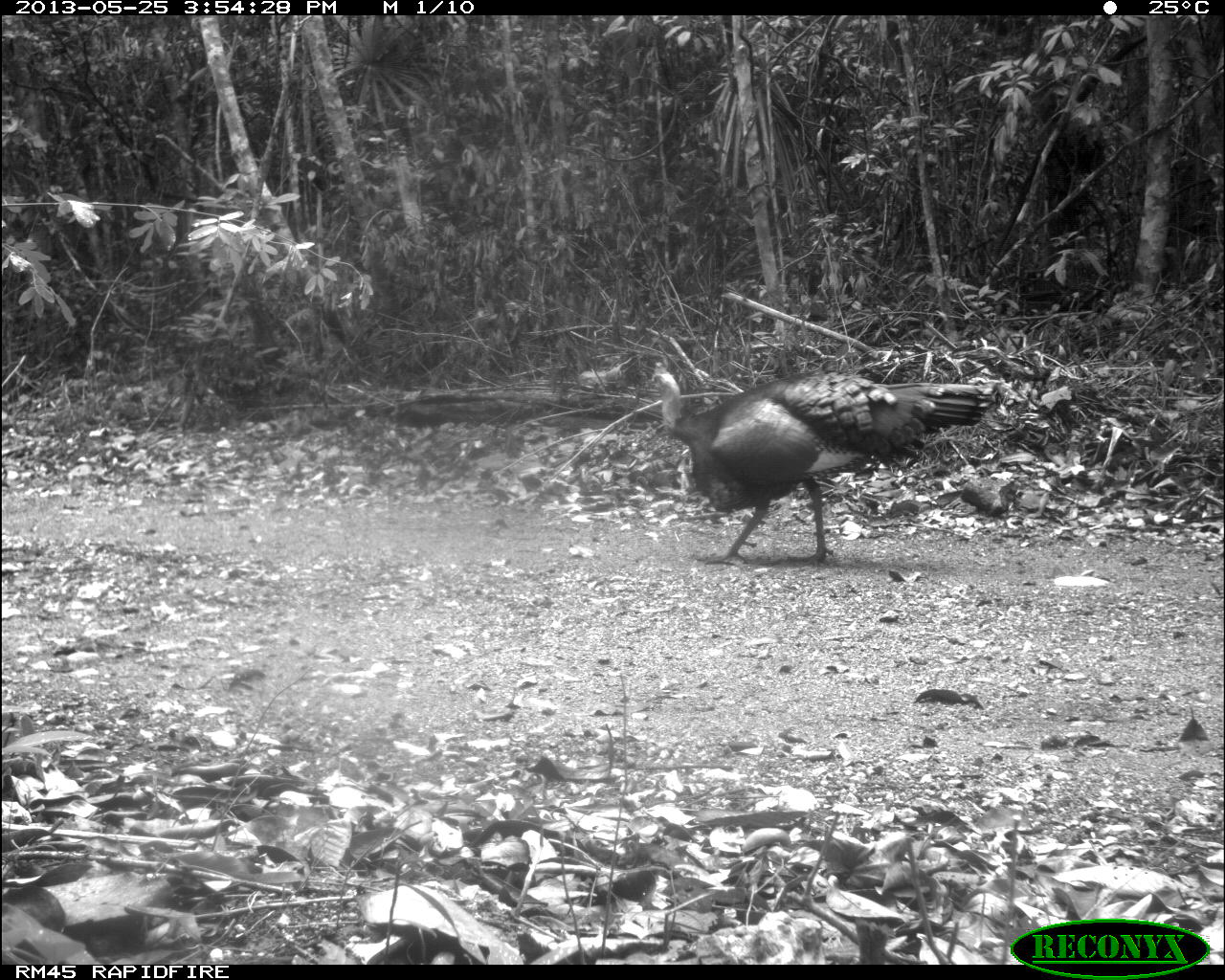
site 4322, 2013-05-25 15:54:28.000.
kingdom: Animalia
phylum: Chordata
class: Aves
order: Galliformes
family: Phasianidae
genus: Meleagris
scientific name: Meleagris ocellata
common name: ocellated turkey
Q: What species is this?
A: Meleagris ocellata (ocellated turkey).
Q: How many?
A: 1.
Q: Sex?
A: Male.